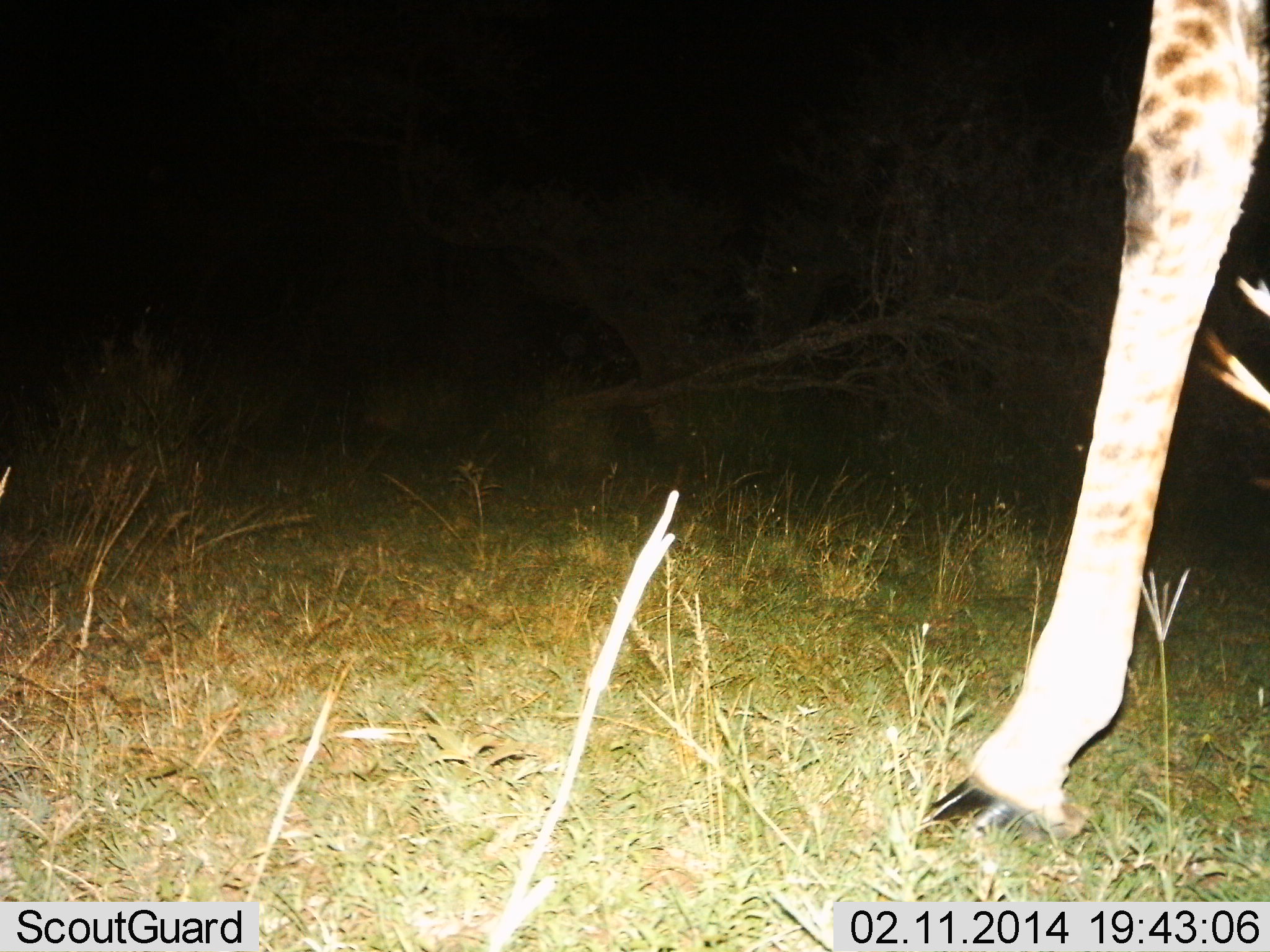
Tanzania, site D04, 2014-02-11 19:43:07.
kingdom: Animalia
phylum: Chordata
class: Mammalia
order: Artiodactyla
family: Giraffidae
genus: Giraffa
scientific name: Giraffa camelopardalis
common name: giraffe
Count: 1.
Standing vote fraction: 30%.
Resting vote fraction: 0%.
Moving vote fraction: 70%.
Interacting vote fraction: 0%.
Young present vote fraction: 0%.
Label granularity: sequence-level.